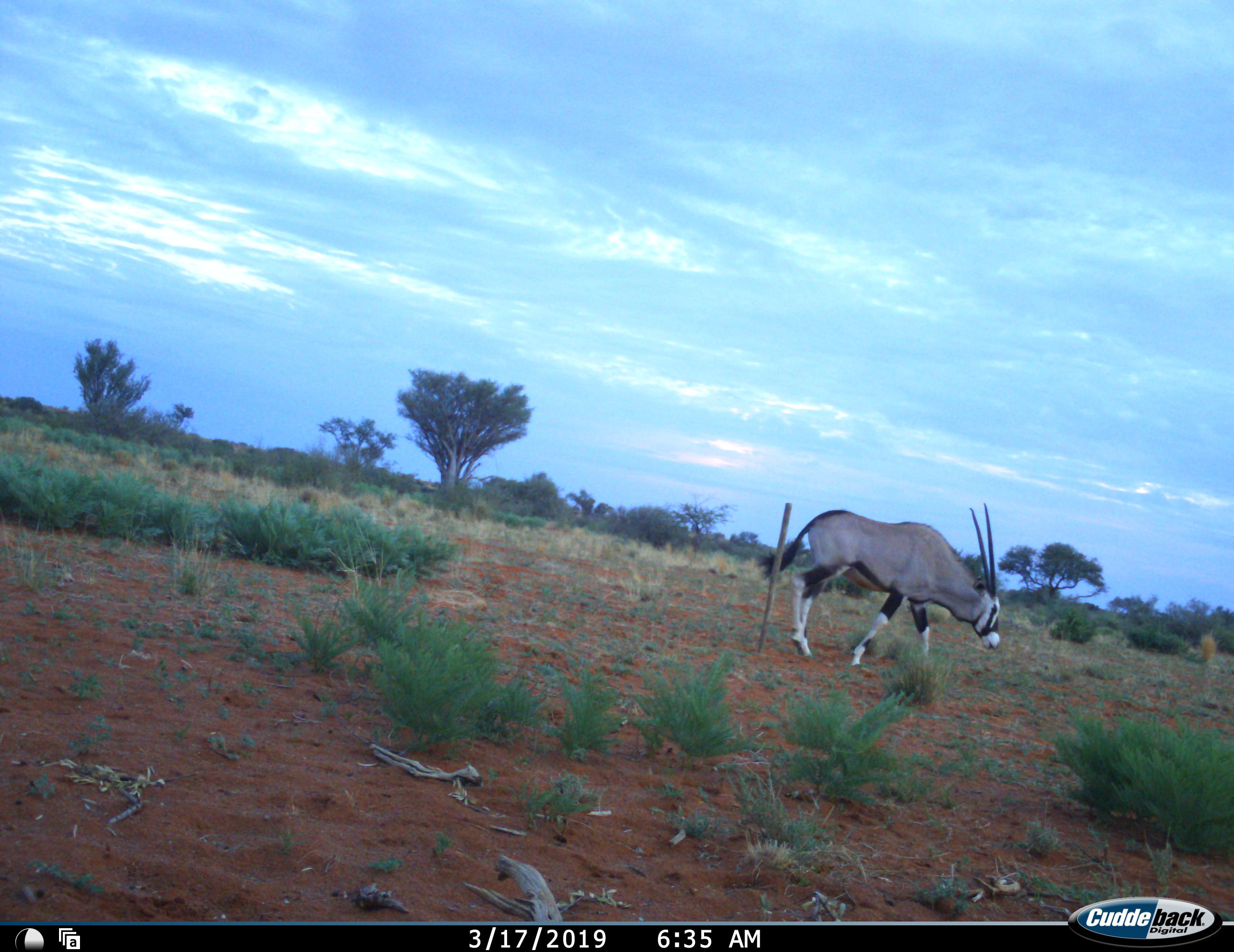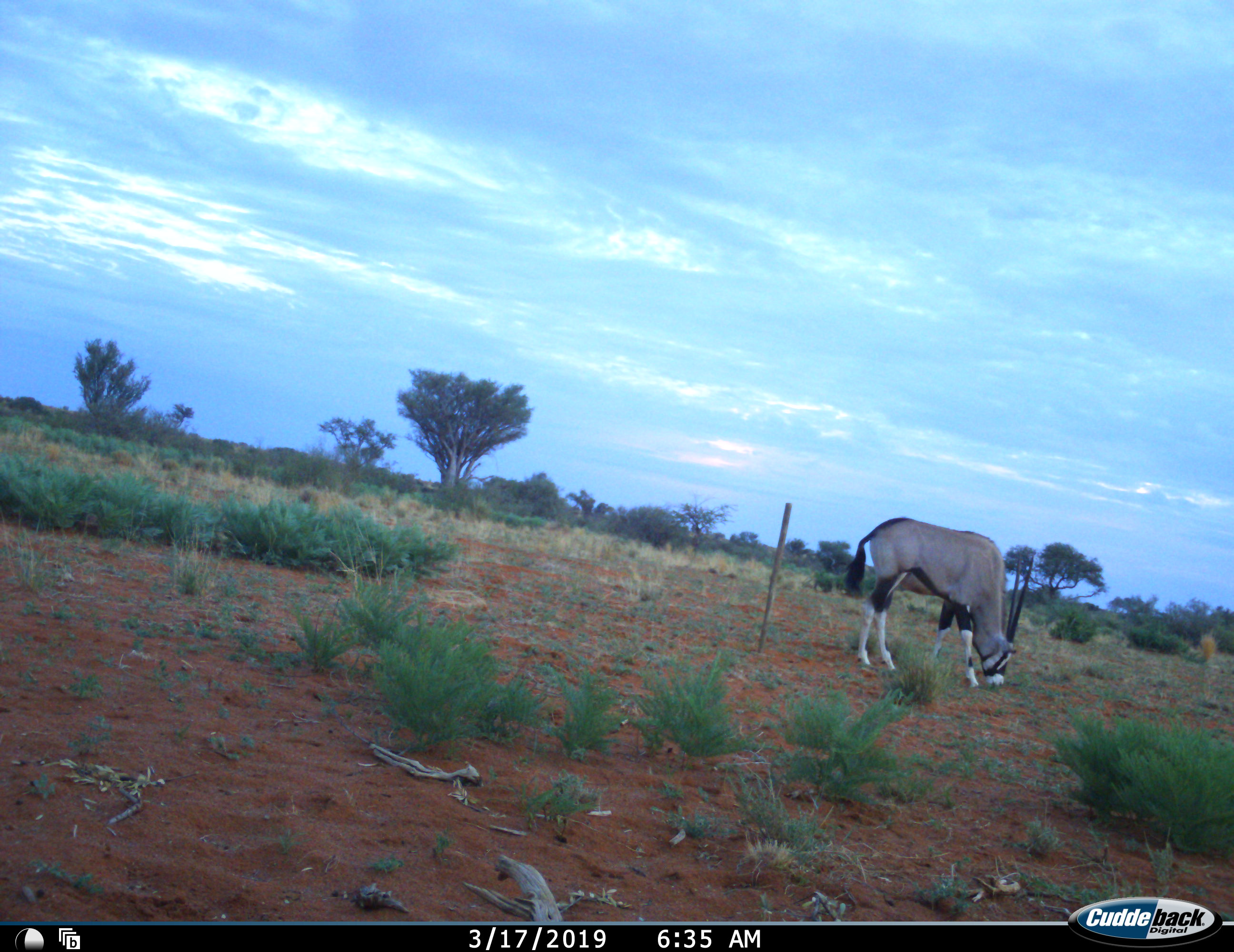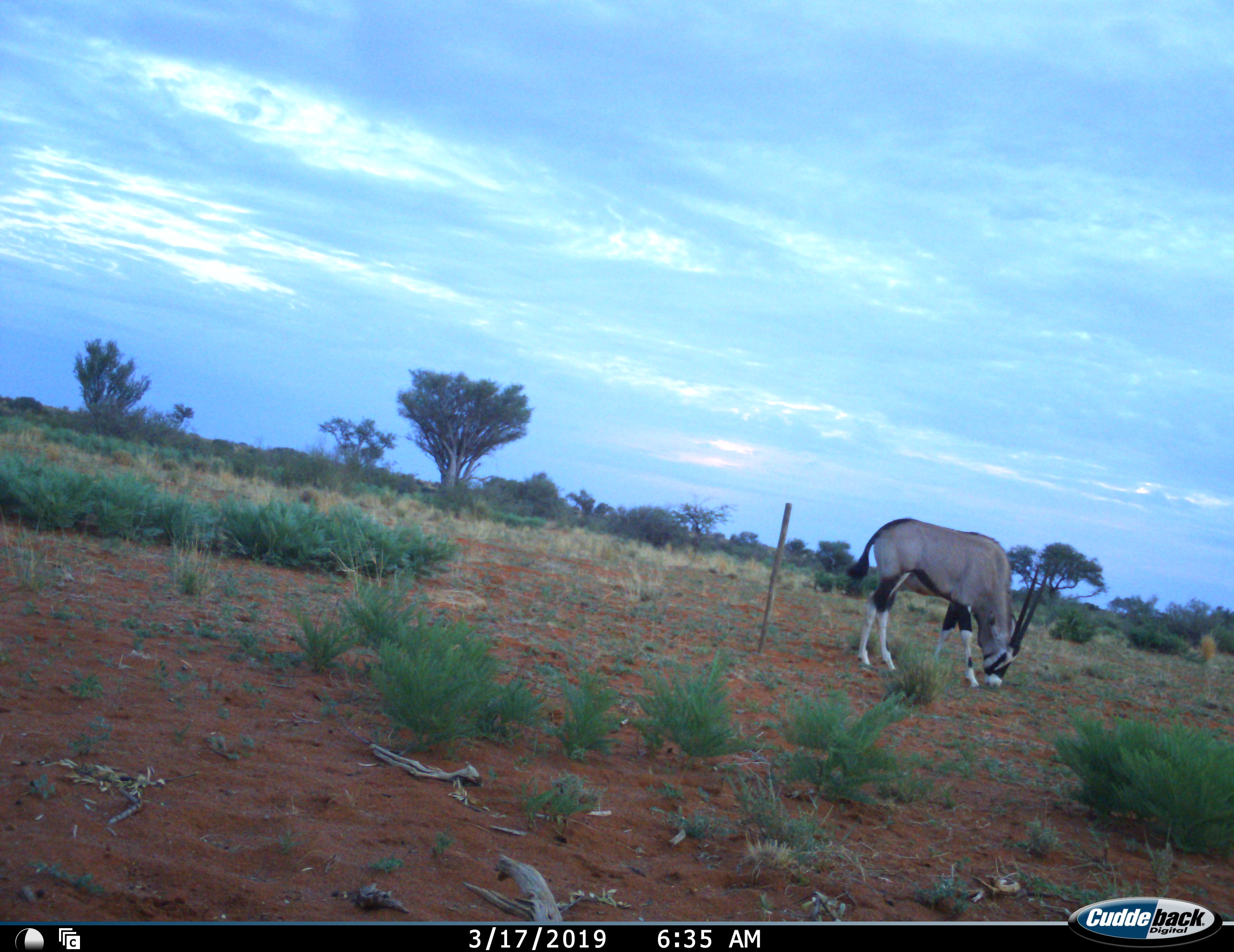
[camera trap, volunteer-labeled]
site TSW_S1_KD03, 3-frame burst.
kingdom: Animalia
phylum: Chordata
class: Mammalia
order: Artiodactyla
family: Bovidae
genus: Oryx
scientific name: Oryx gazella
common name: gemsbok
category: oryx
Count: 1.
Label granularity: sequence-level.